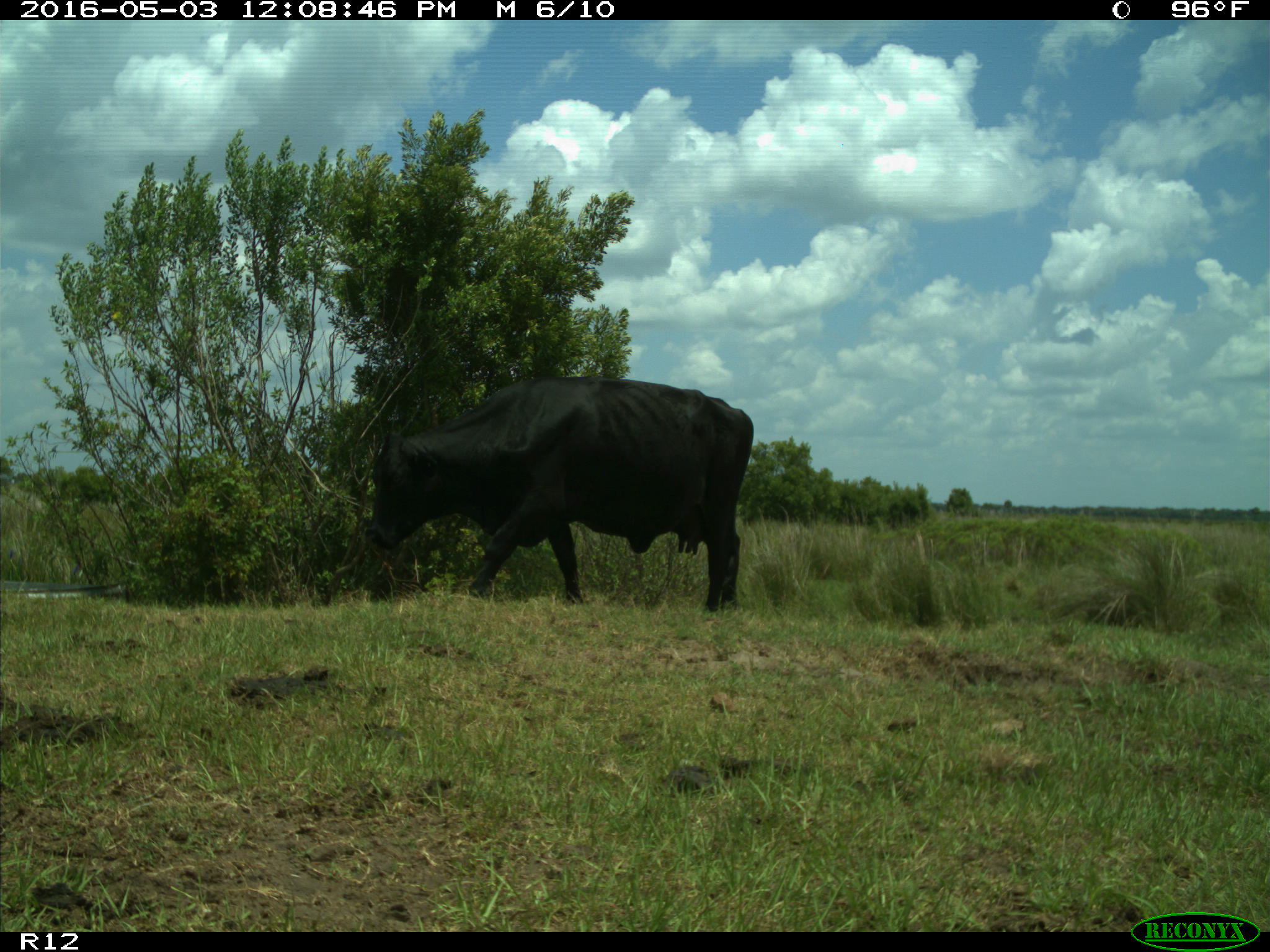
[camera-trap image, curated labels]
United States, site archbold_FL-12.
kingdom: Animalia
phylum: Chordata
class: Mammalia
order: Artiodactyla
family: Bovidae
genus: Bos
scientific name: Bos taurus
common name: domestic cow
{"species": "Bos taurus (domestic cow)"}